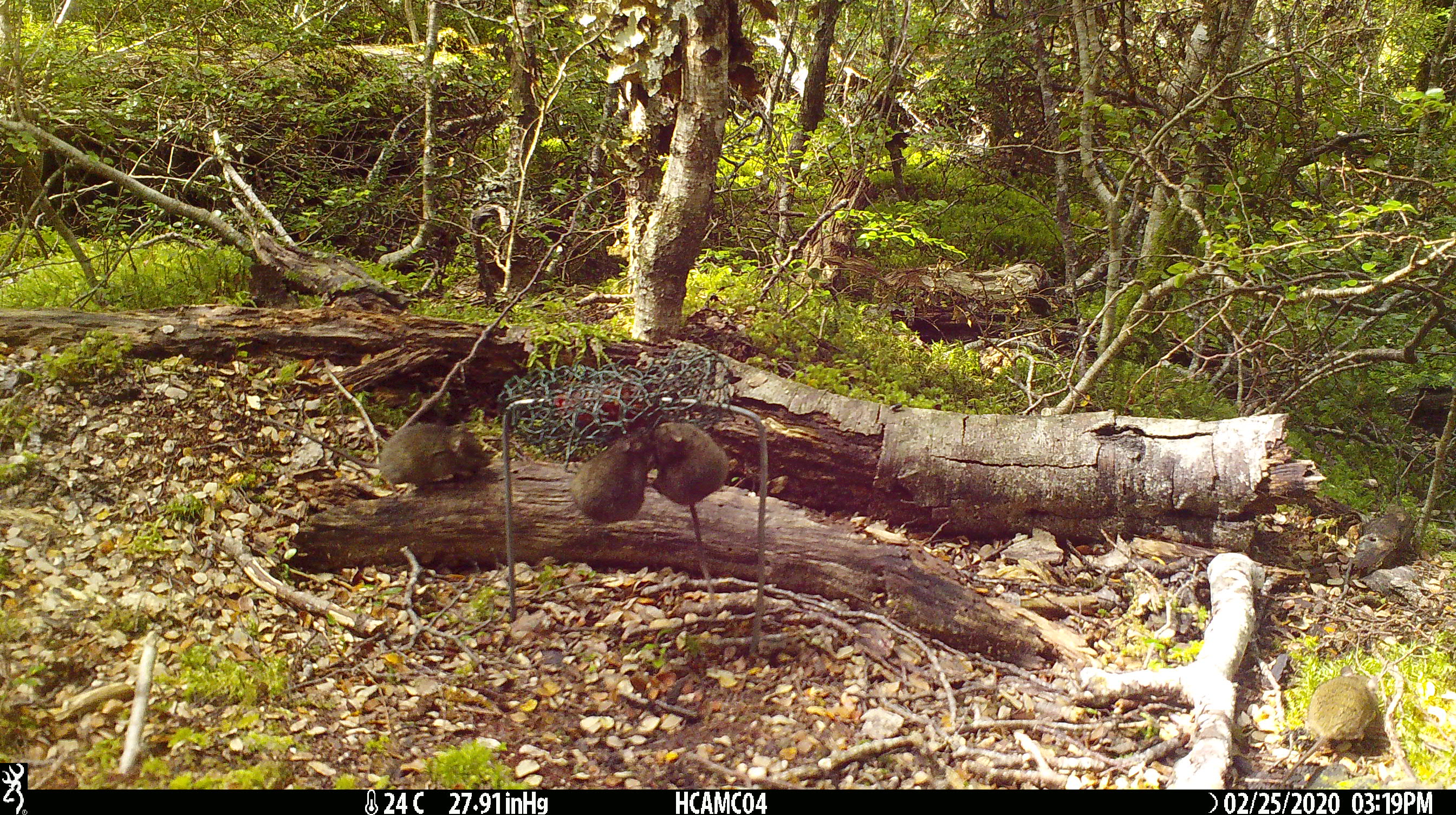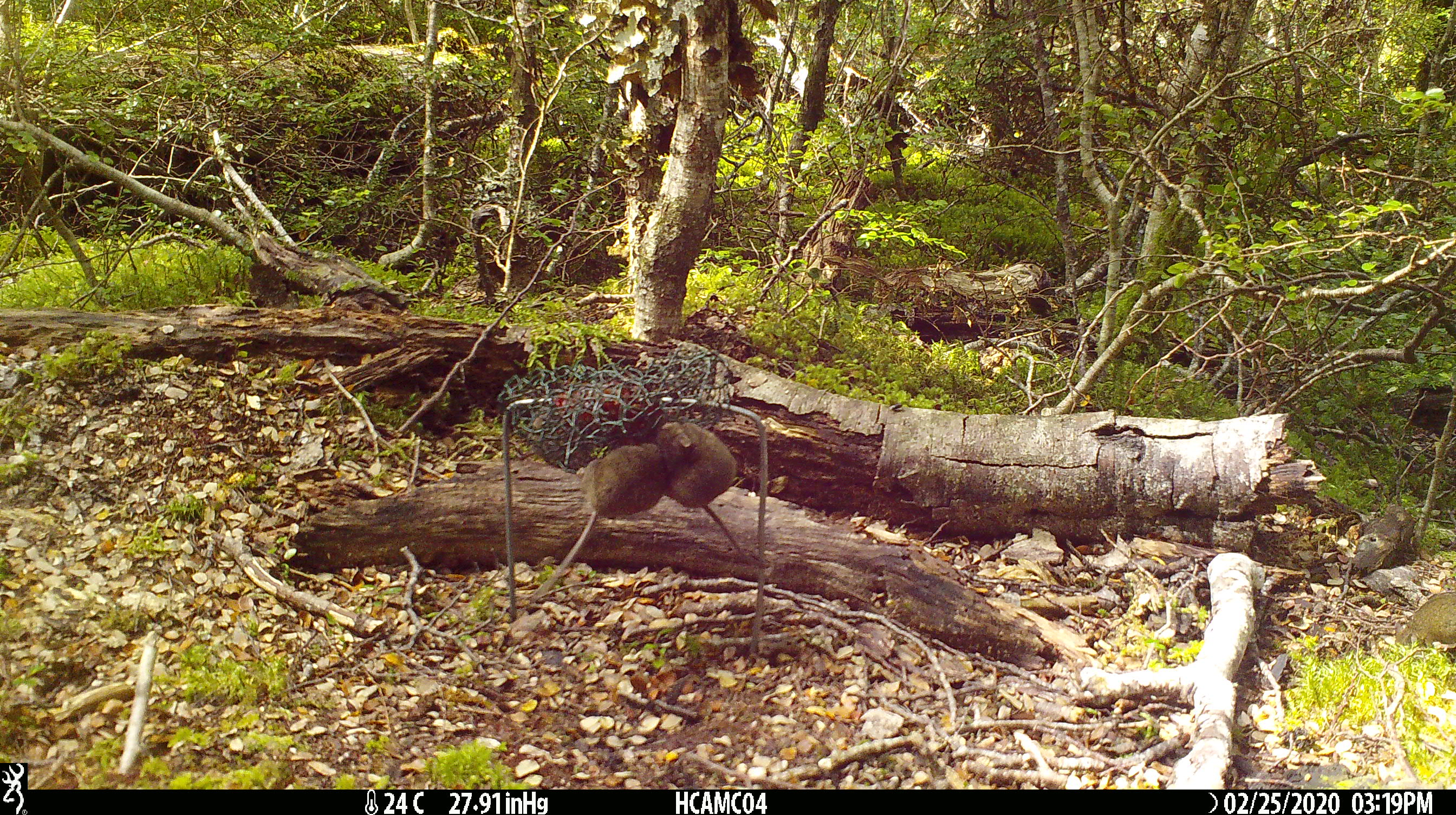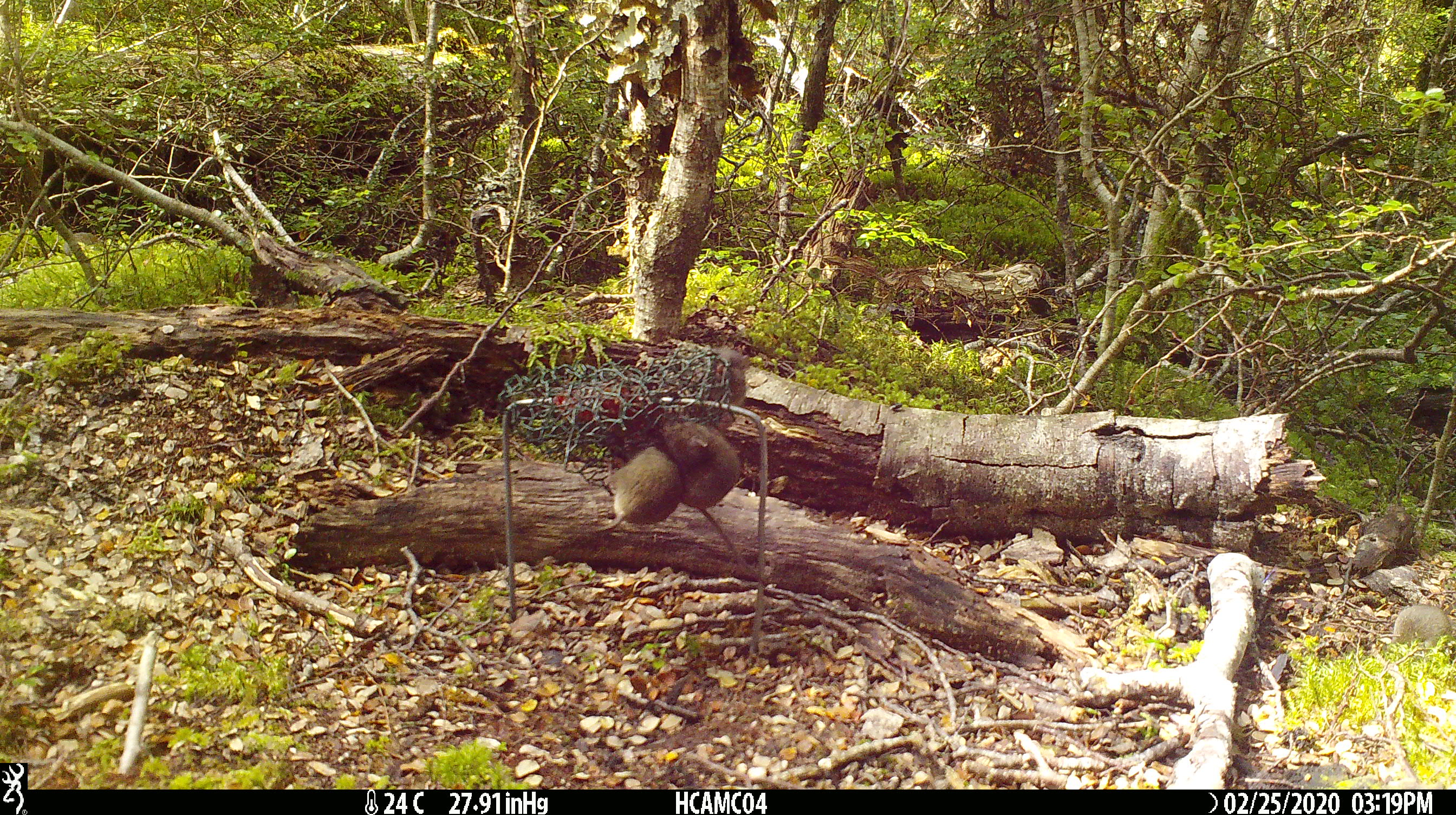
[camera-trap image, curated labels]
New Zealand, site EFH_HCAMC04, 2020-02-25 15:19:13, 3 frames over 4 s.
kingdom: Animalia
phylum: Chordata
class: Mammalia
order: Rodentia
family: Muridae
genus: Mus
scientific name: Mus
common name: mouse